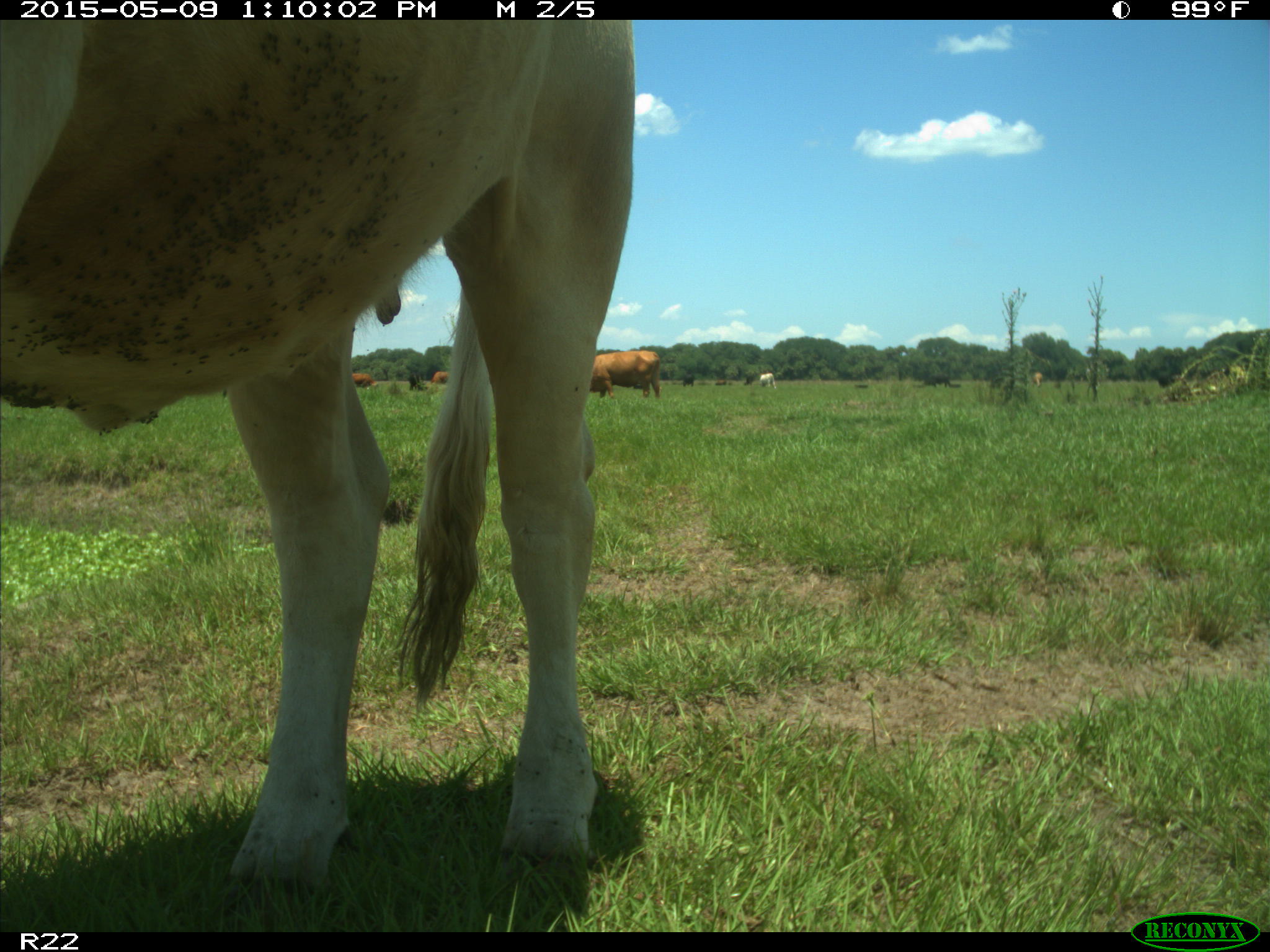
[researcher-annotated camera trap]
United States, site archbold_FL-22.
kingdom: Animalia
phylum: Chordata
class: Mammalia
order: Artiodactyla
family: Bovidae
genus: Bos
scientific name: Bos taurus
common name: domestic cow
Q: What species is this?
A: Bos taurus (domestic cow).